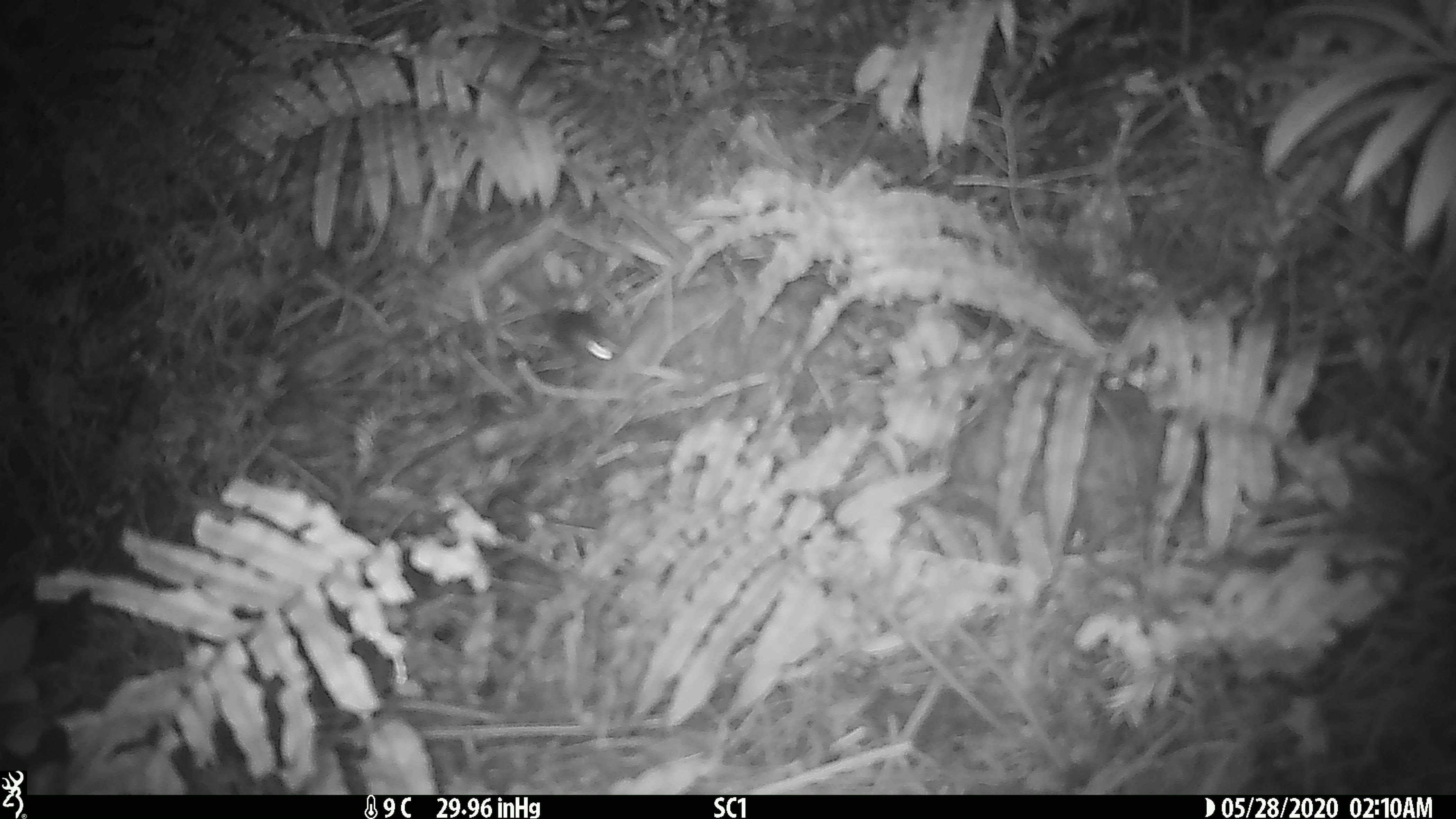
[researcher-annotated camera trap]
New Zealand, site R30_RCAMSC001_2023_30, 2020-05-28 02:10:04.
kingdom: Animalia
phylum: Chordata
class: Mammalia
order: Rodentia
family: Muridae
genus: Mus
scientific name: Mus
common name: mouse